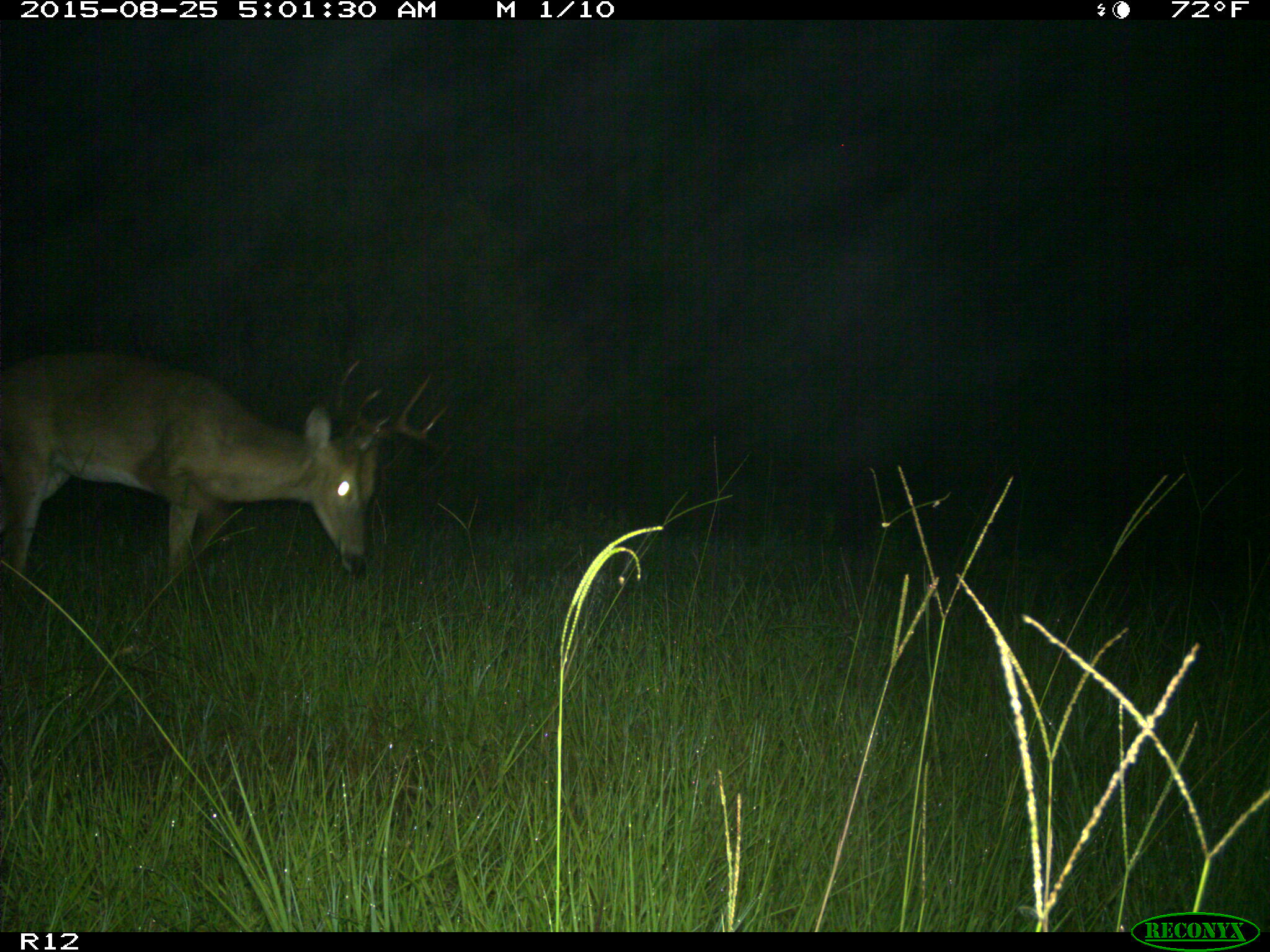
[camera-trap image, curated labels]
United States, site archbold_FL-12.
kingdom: Animalia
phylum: Chordata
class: Mammalia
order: Artiodactyla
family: Cervidae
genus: Odocoileus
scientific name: Odocoileus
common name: deer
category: unidentified deer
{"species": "unidentified deer (deer) (Odocoileus)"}